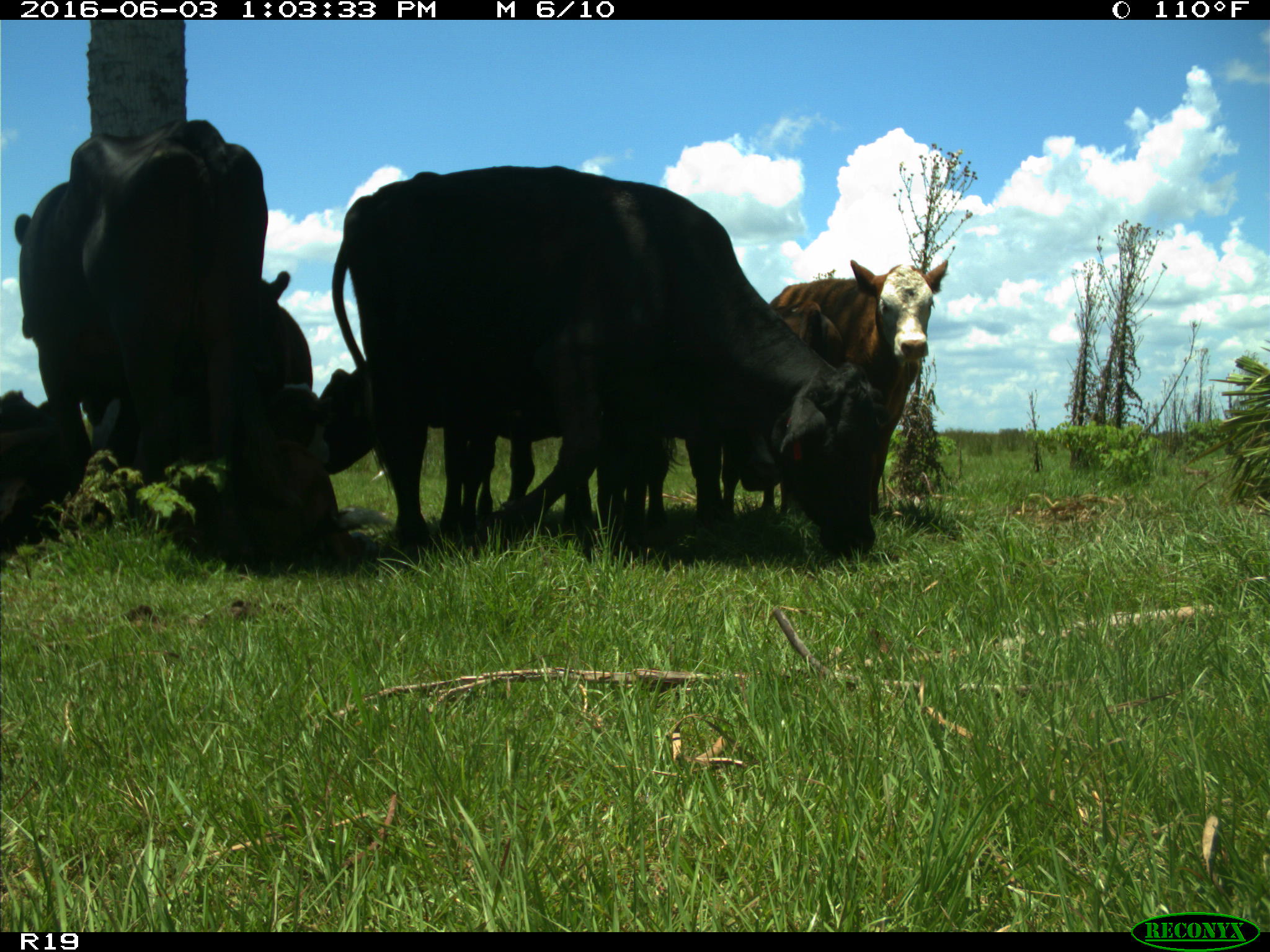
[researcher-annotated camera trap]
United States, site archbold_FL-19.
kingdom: Animalia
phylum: Chordata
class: Mammalia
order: Artiodactyla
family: Bovidae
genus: Bos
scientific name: Bos taurus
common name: domestic cow